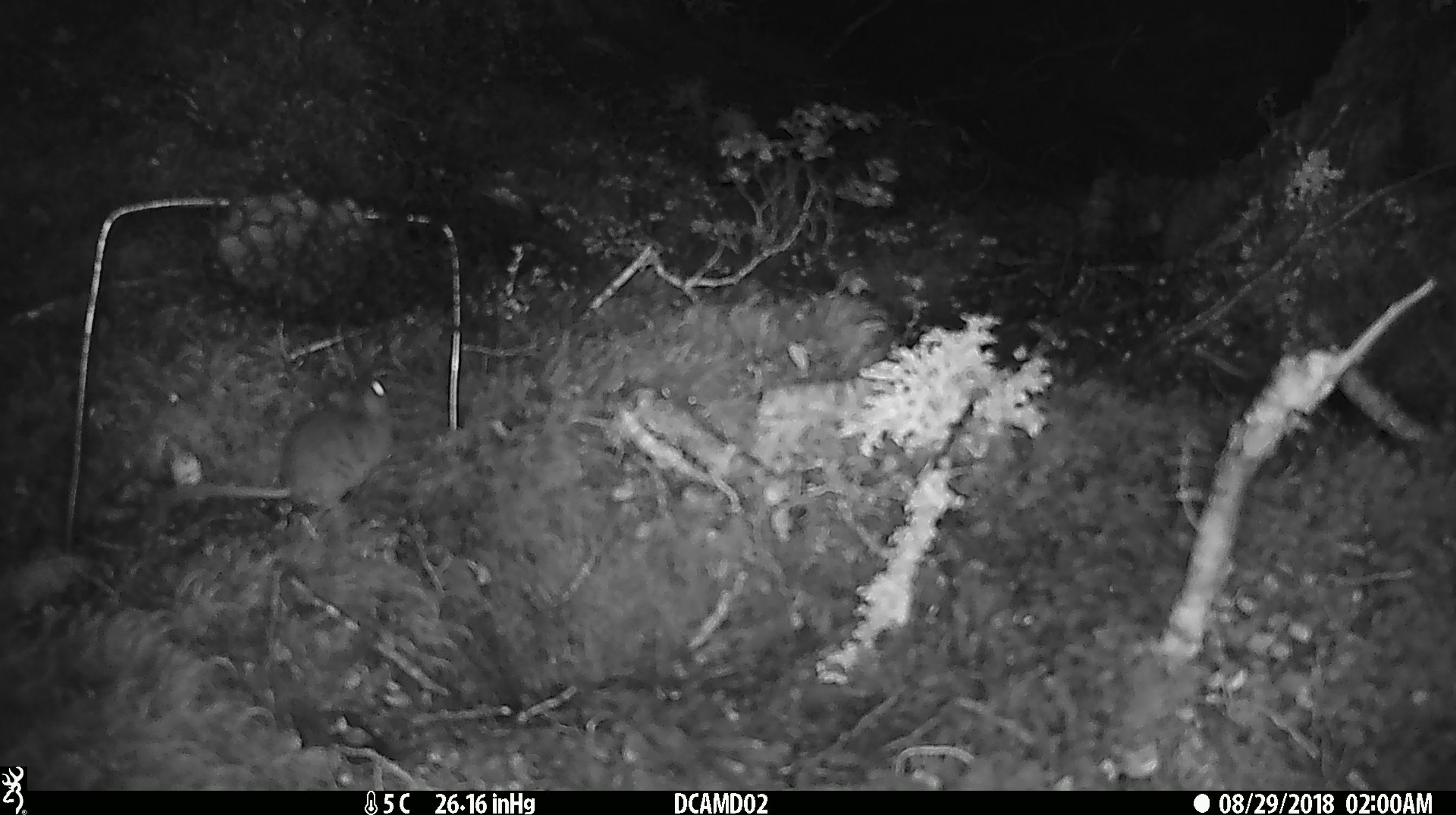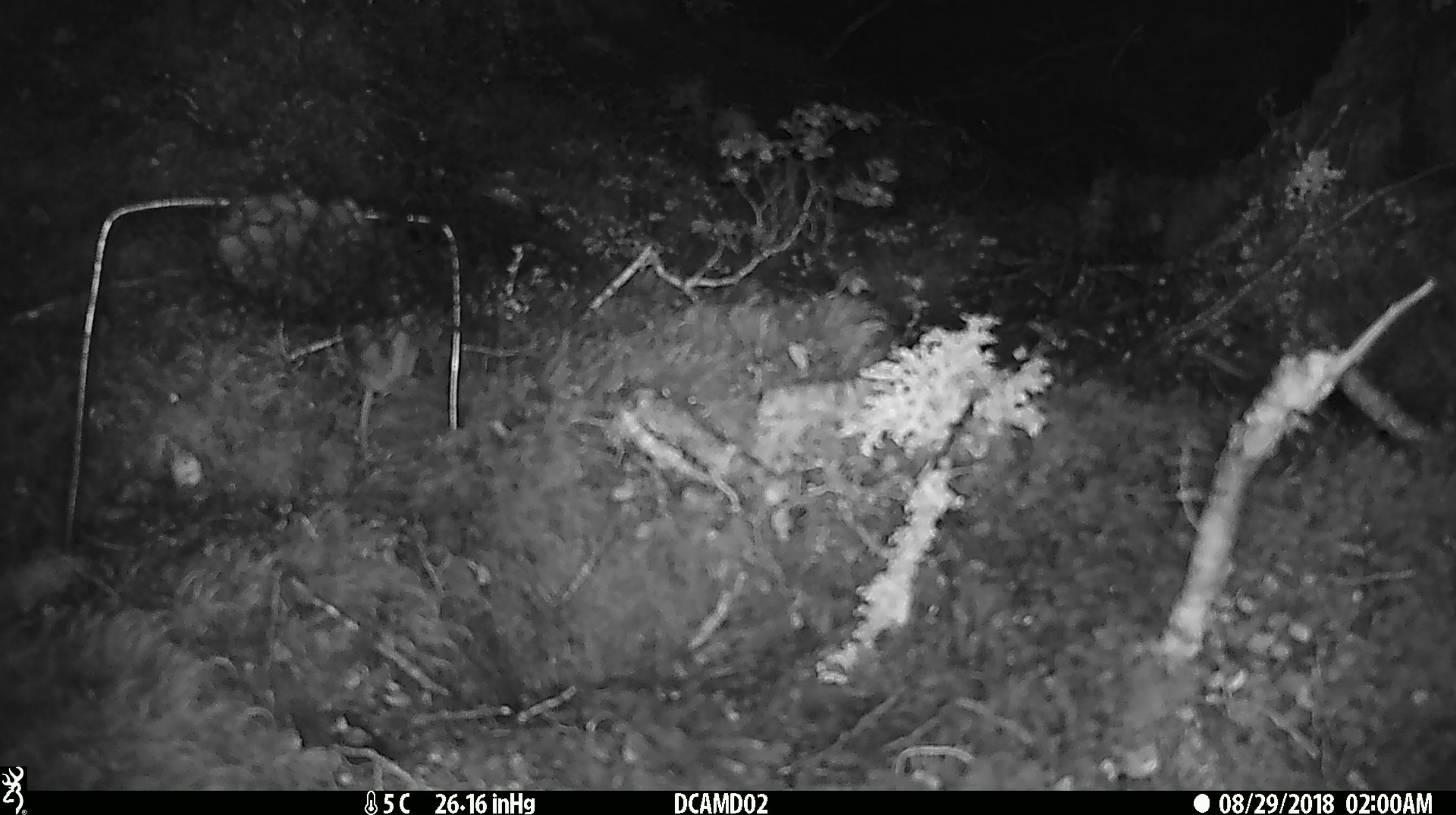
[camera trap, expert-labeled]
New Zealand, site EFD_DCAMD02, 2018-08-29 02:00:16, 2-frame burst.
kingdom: Animalia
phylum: Chordata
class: Mammalia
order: Rodentia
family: Muridae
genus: Mus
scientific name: Mus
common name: mouse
Mouse (Mus).